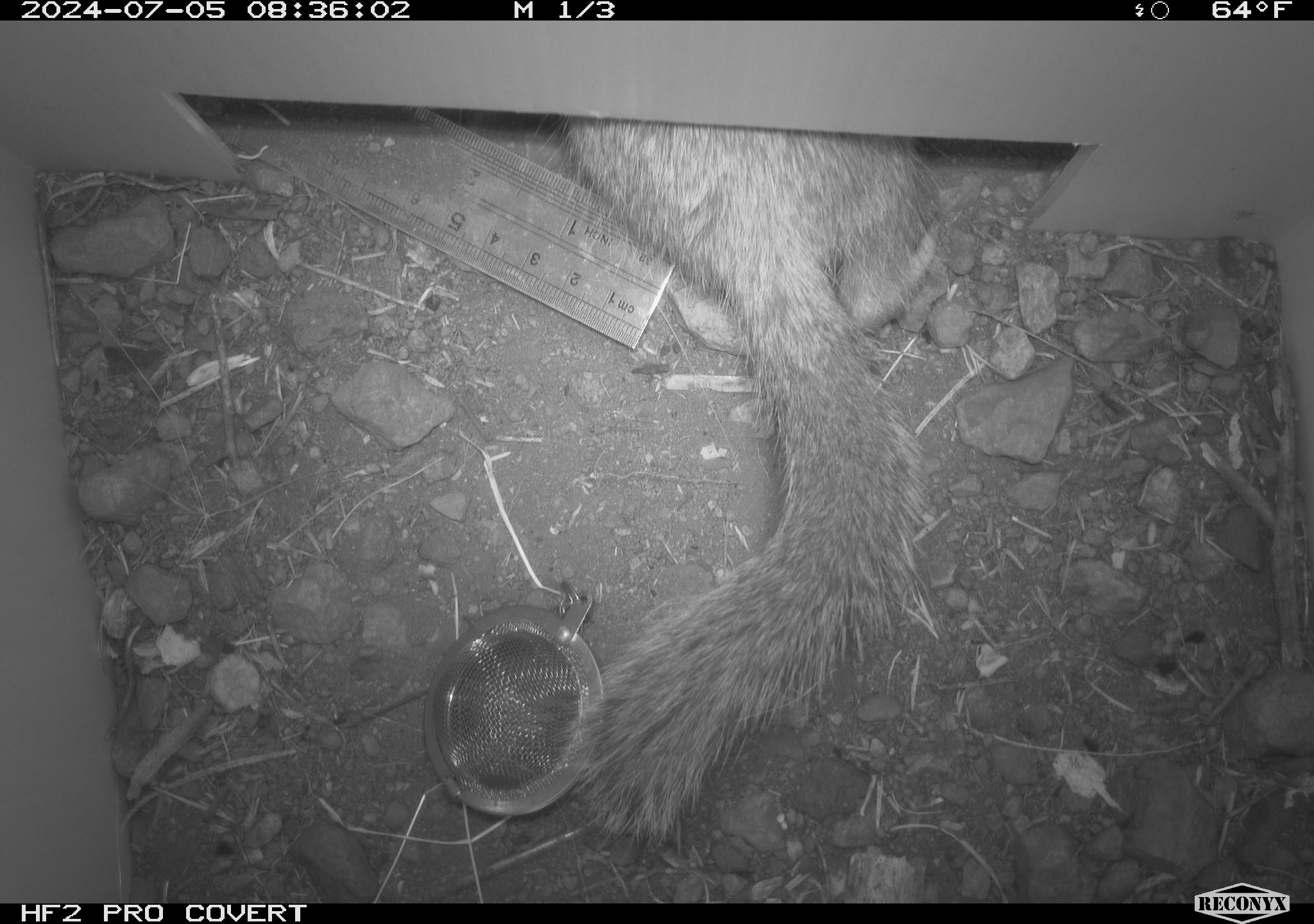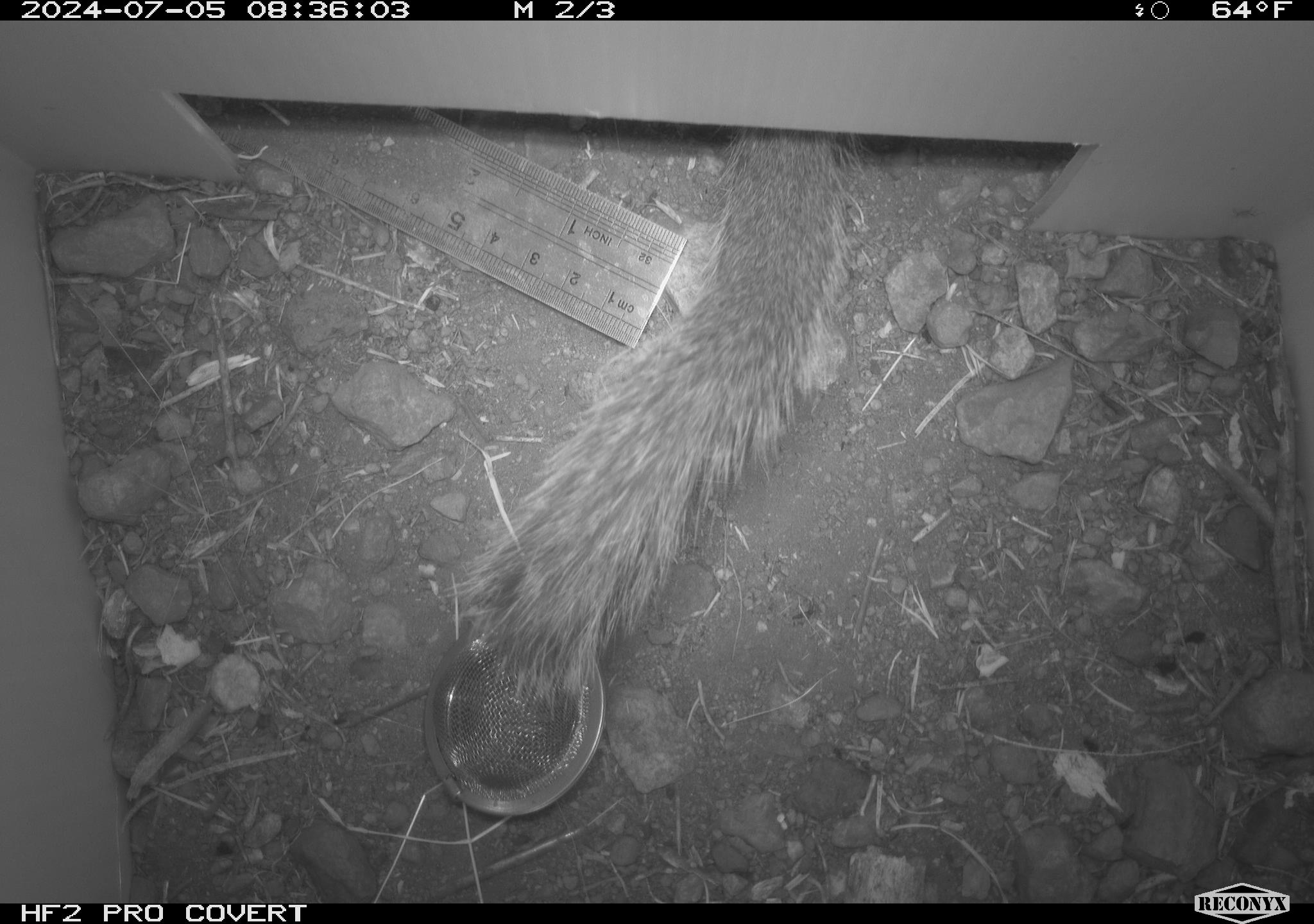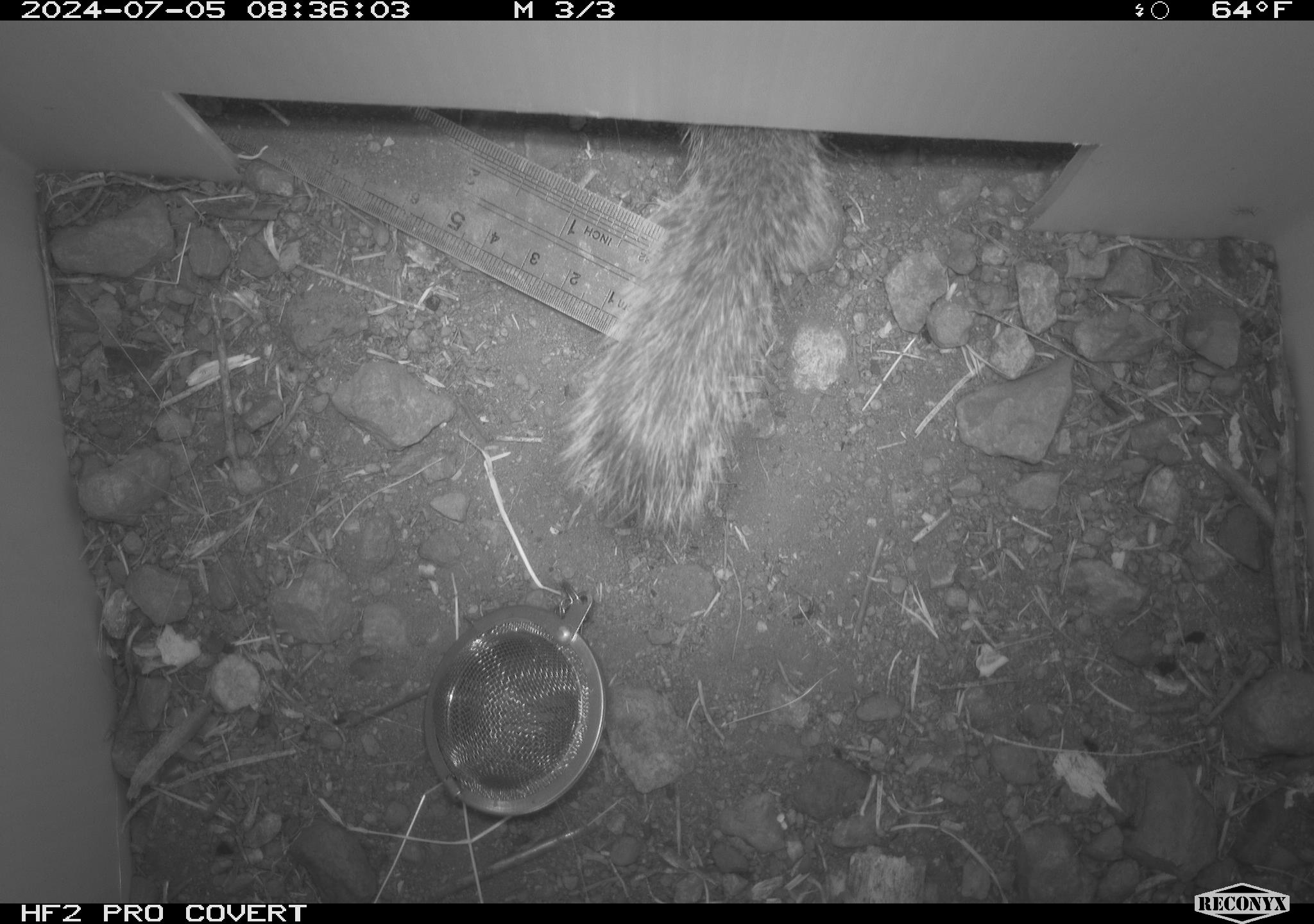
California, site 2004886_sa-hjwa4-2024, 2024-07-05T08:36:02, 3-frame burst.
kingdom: Animalia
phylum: Chordata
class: Mammalia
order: Rodentia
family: Sciuridae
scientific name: Sciuridae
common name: squirrels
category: sciuridae family